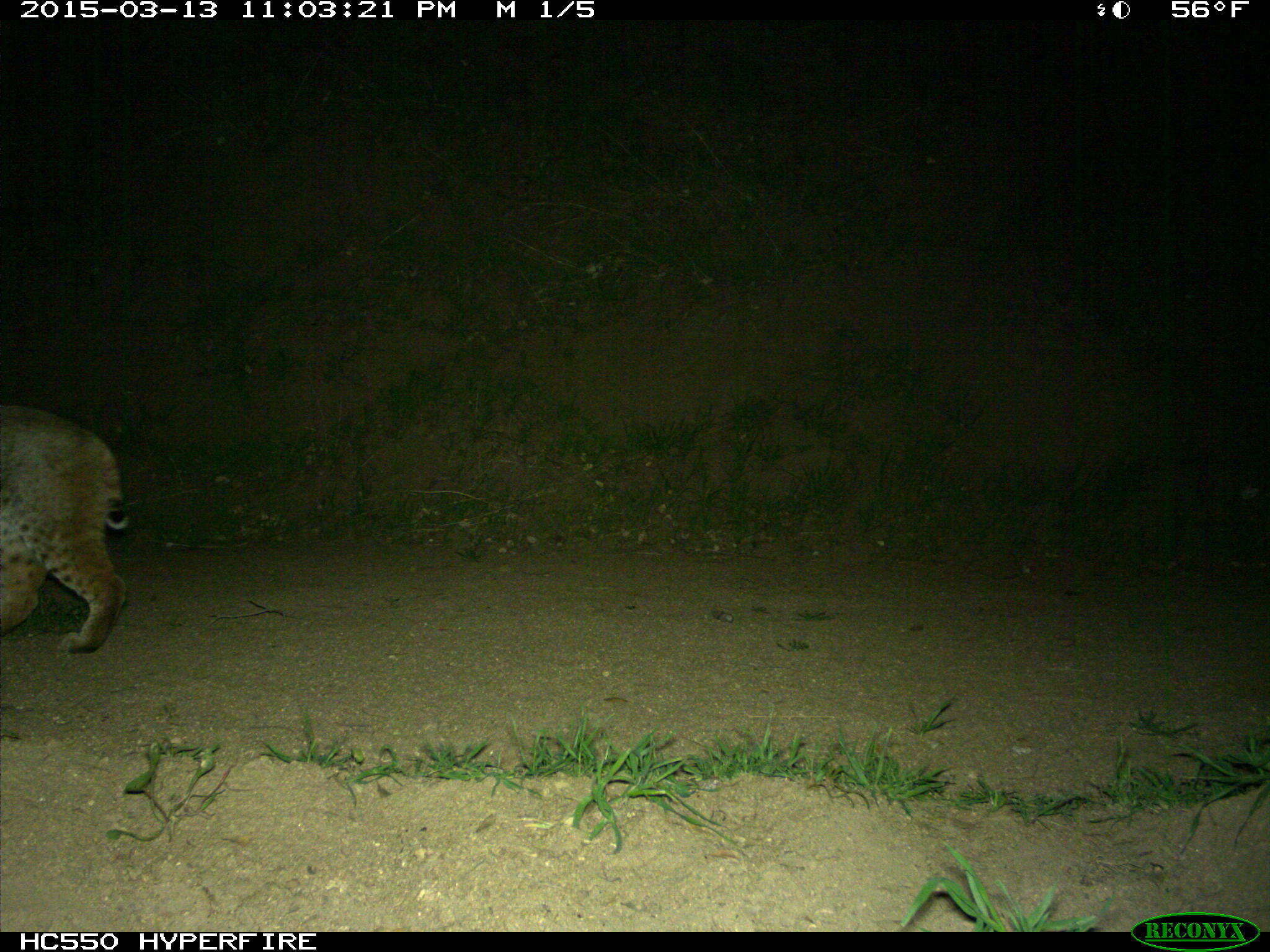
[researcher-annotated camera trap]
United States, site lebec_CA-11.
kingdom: Animalia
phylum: Chordata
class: Mammalia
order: Carnivora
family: Felidae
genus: Lynx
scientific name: Lynx rufus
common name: bobcat